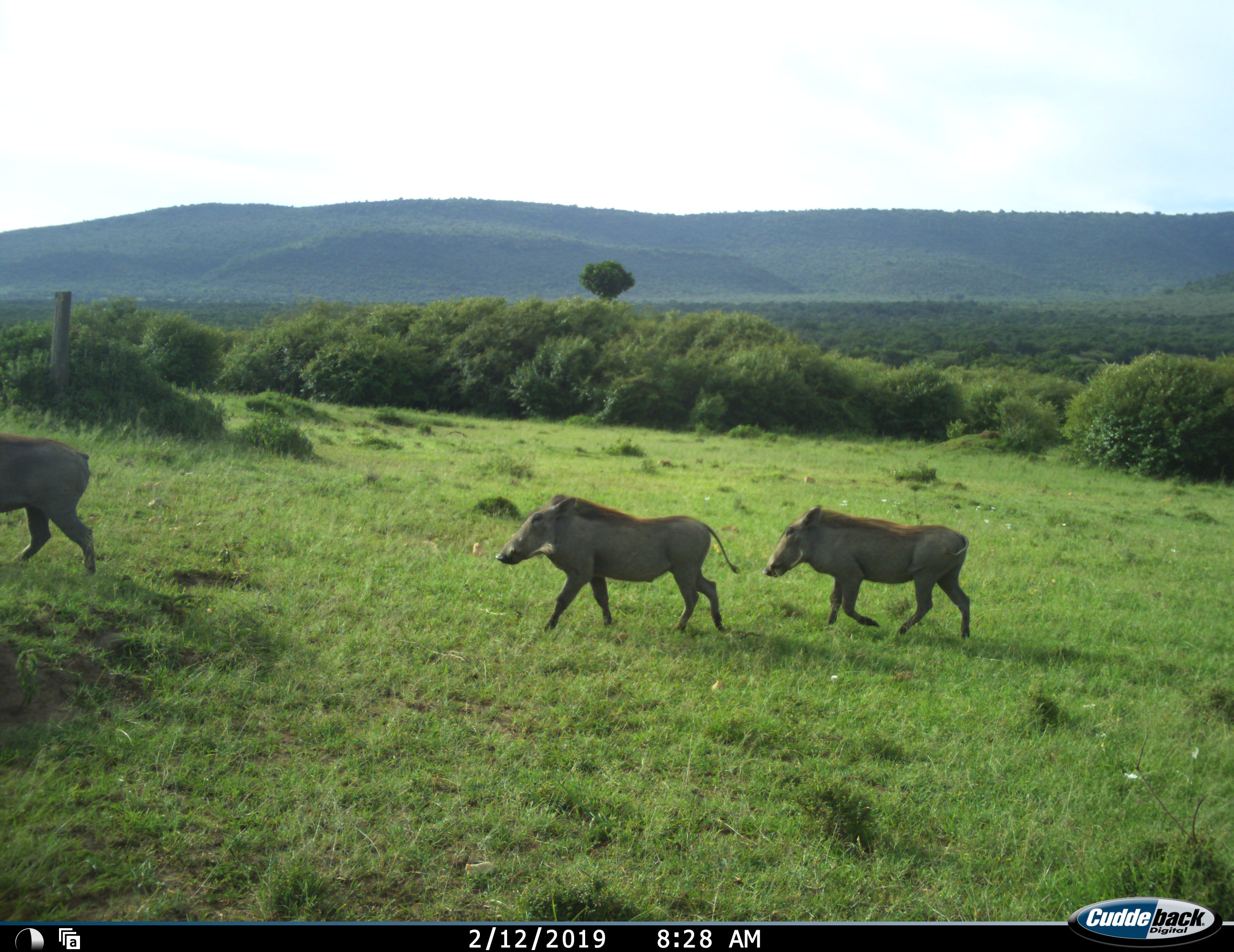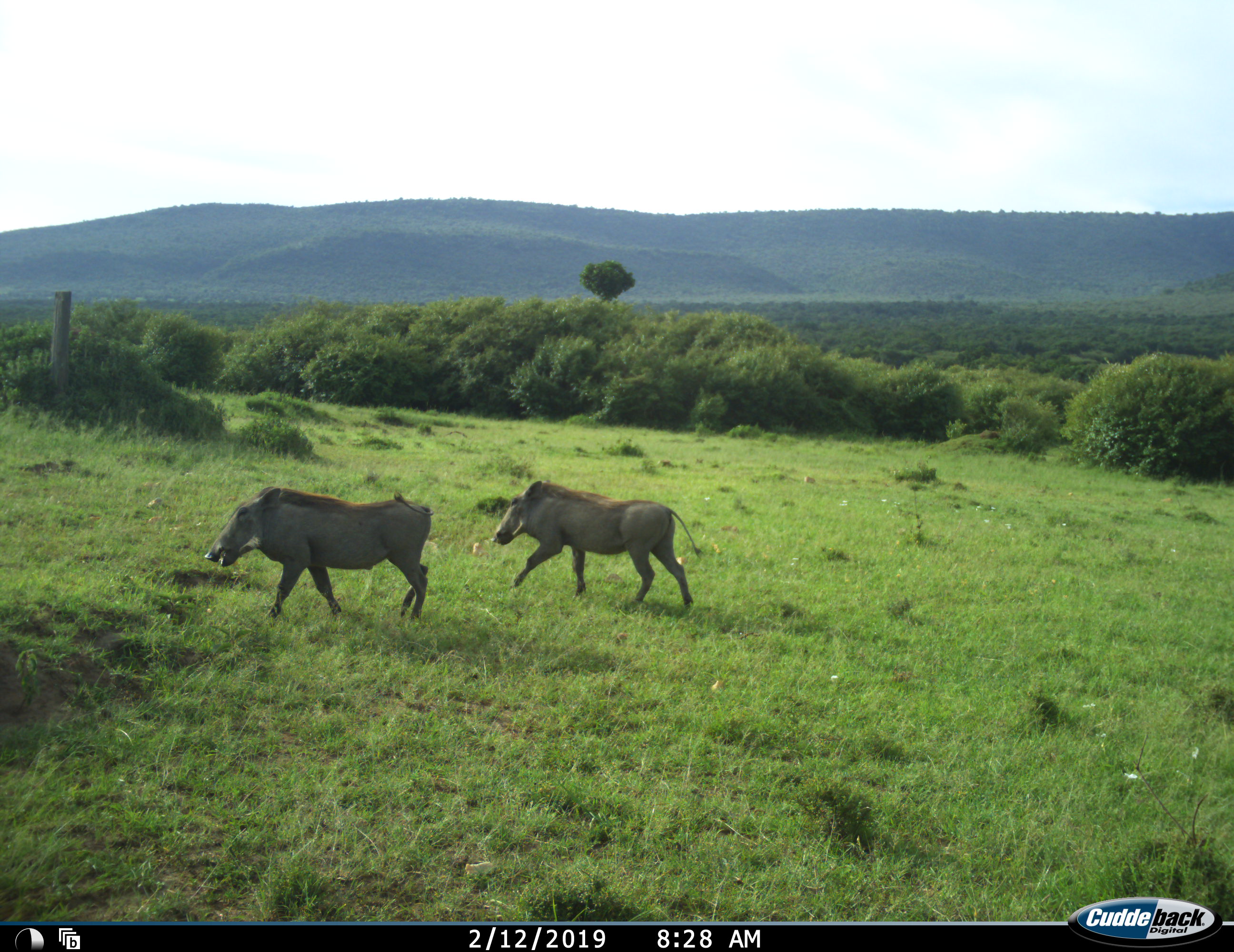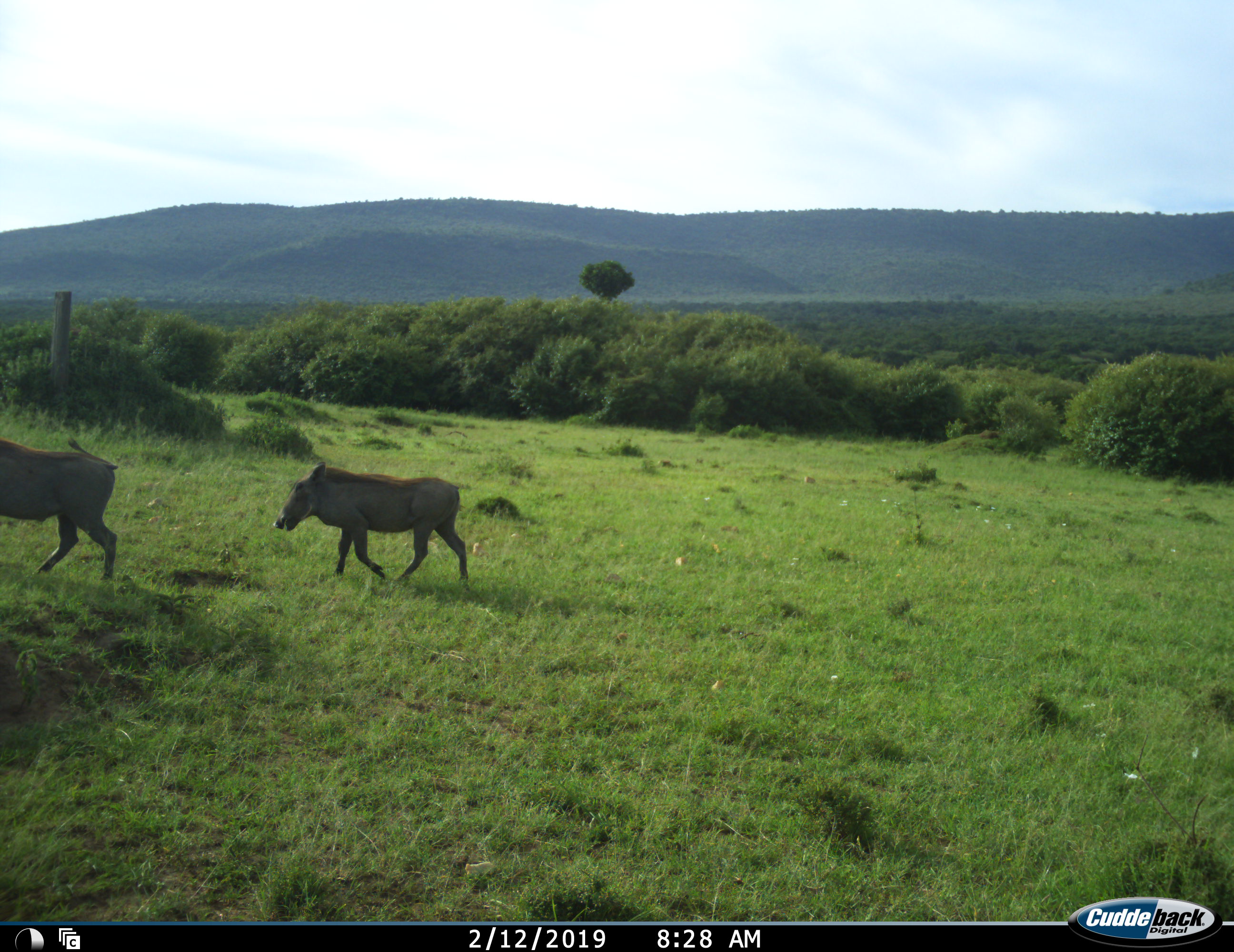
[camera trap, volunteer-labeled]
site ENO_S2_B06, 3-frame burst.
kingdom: Animalia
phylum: Chordata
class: Mammalia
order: Artiodactyla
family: Suidae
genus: Phacochoerus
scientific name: Phacochoerus africanus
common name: warthog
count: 3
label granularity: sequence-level